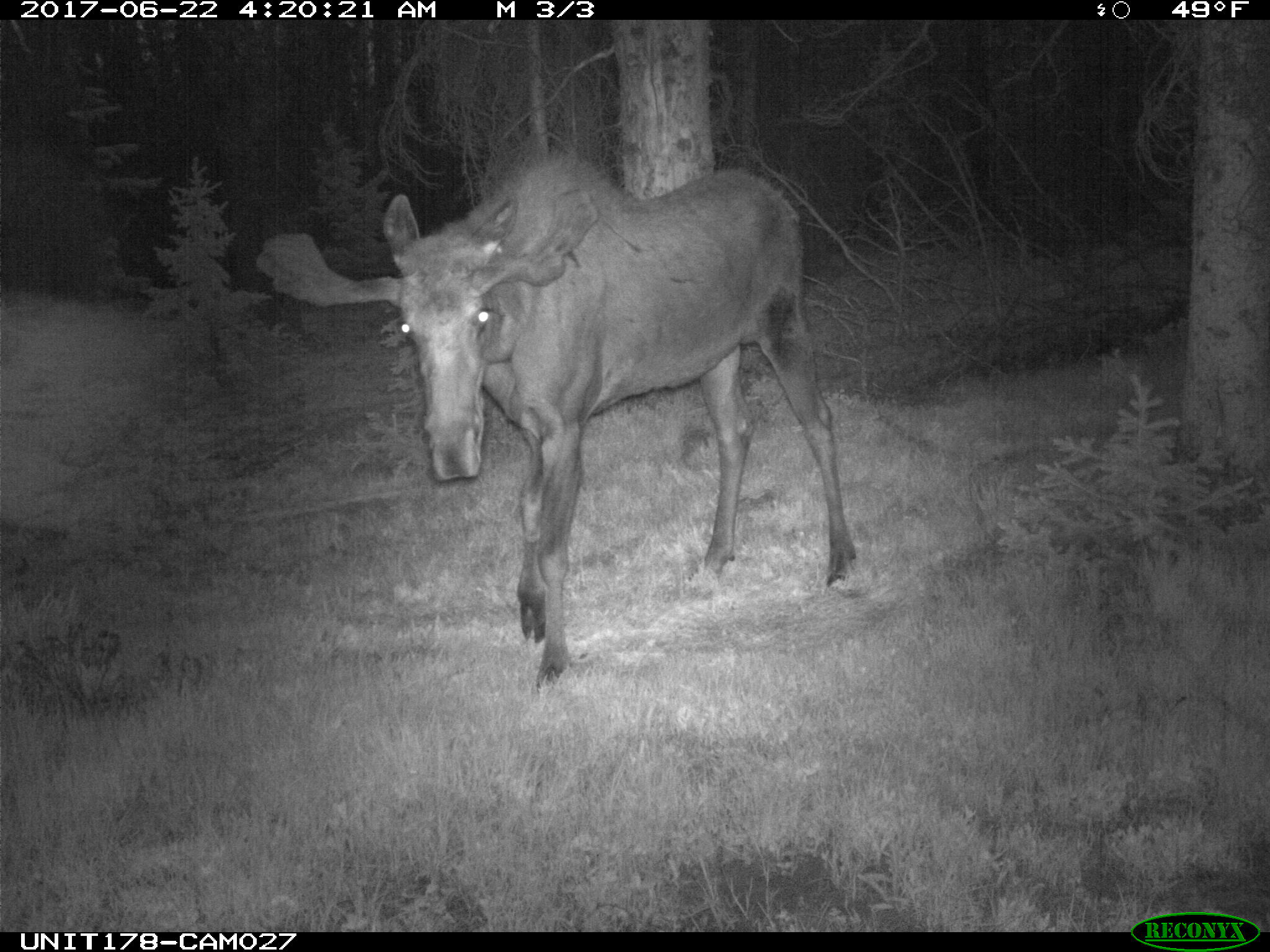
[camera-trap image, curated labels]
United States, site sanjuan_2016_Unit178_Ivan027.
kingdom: Animalia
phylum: Chordata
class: Mammalia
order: Artiodactyla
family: Cervidae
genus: Alces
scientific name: Alces alces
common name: moose